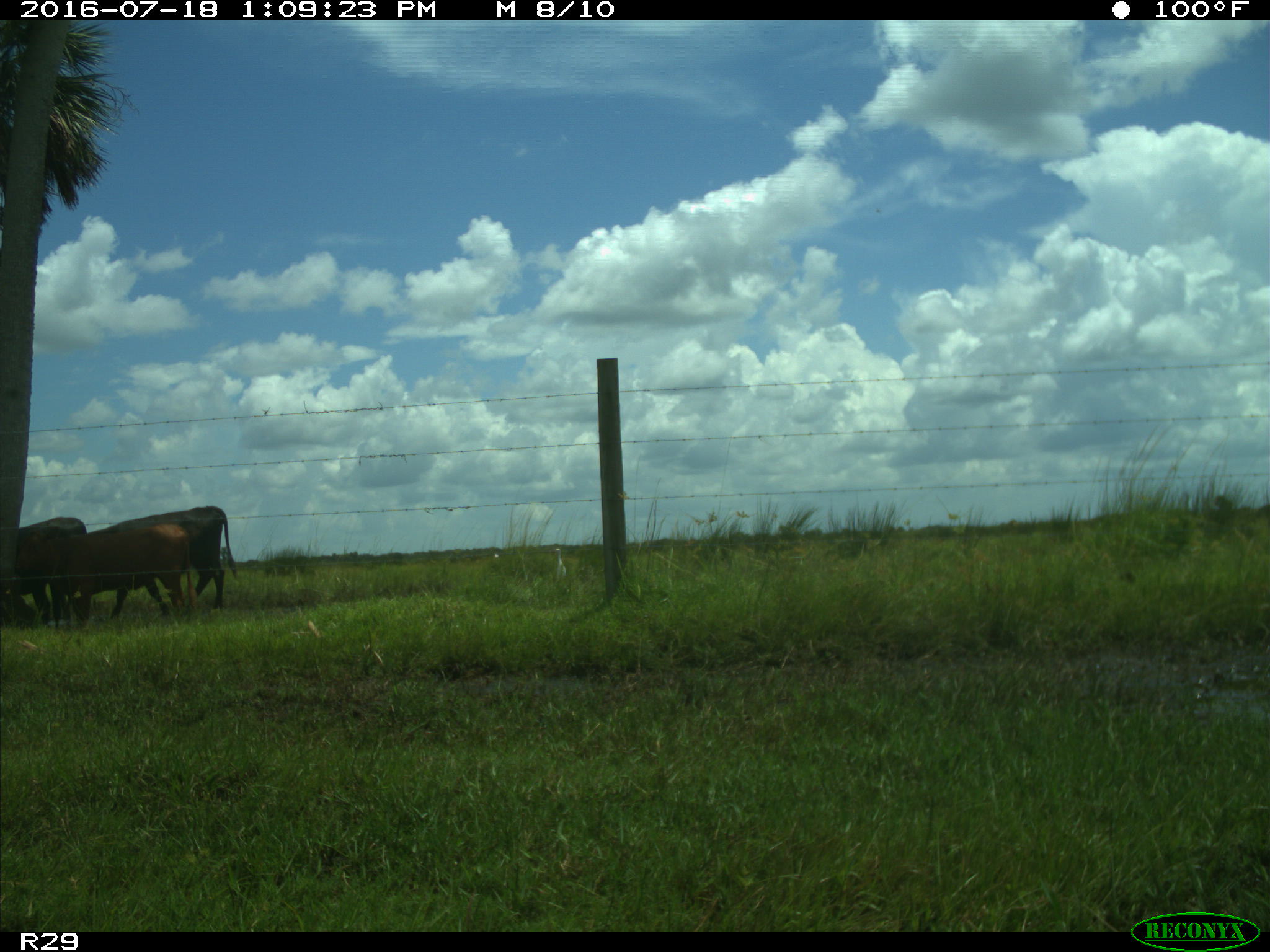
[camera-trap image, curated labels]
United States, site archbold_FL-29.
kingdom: Animalia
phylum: Chordata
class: Mammalia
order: Artiodactyla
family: Bovidae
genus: Bos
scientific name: Bos taurus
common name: domestic cow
Bos taurus (domestic cow).